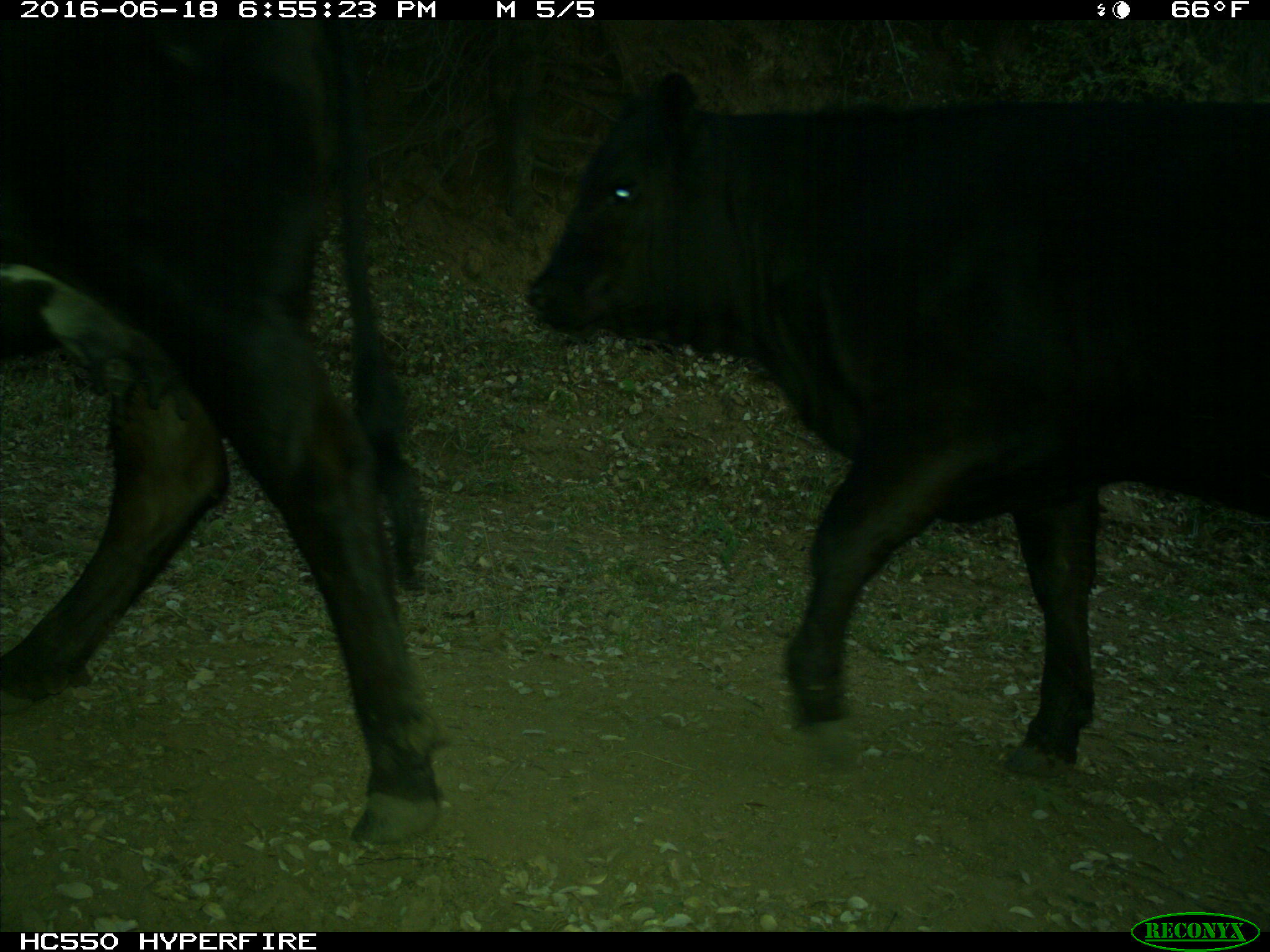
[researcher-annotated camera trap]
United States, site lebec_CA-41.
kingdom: Animalia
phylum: Chordata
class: Mammalia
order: Artiodactyla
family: Bovidae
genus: Bos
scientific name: Bos taurus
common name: domestic cow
Bos taurus (domestic cow).